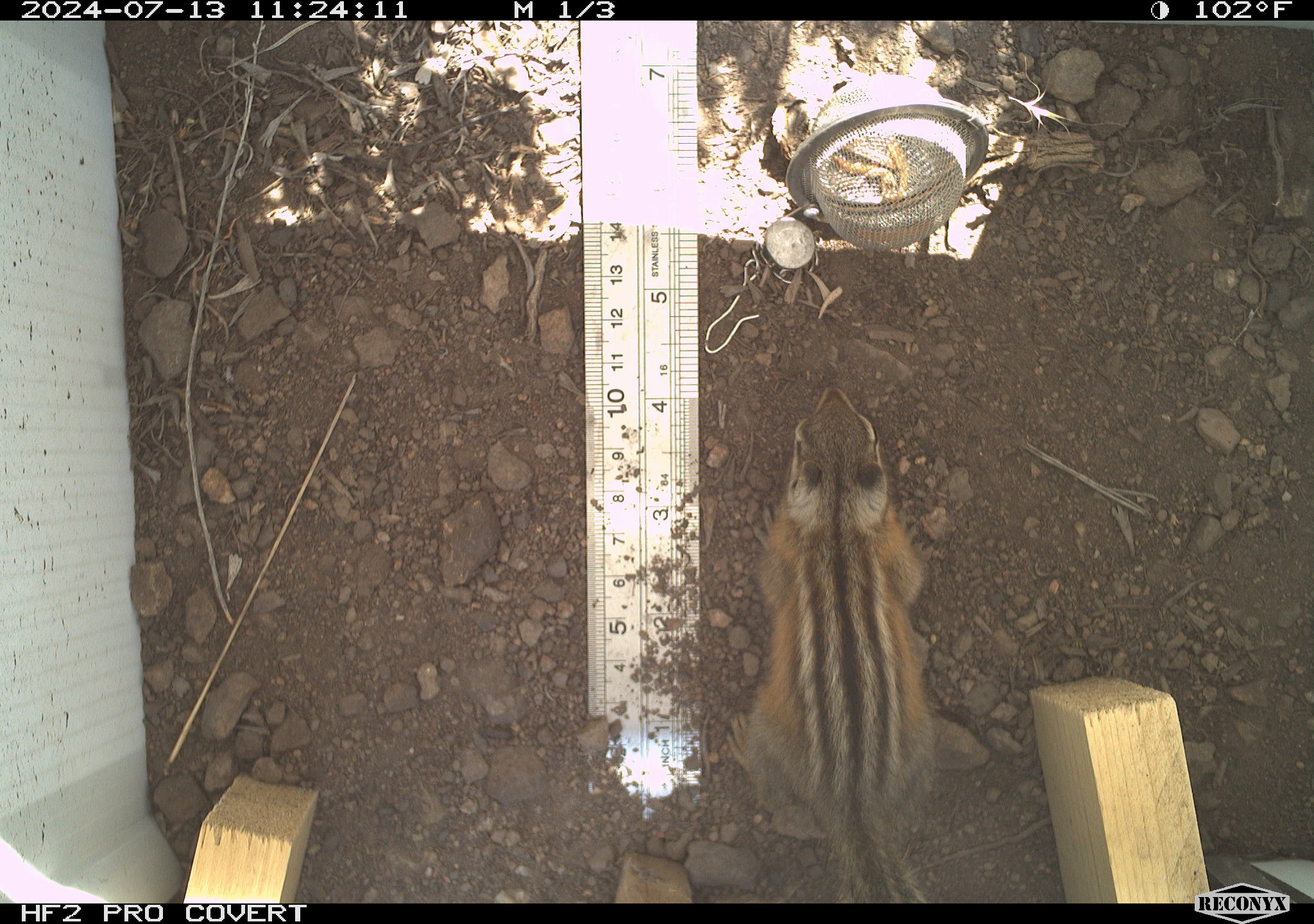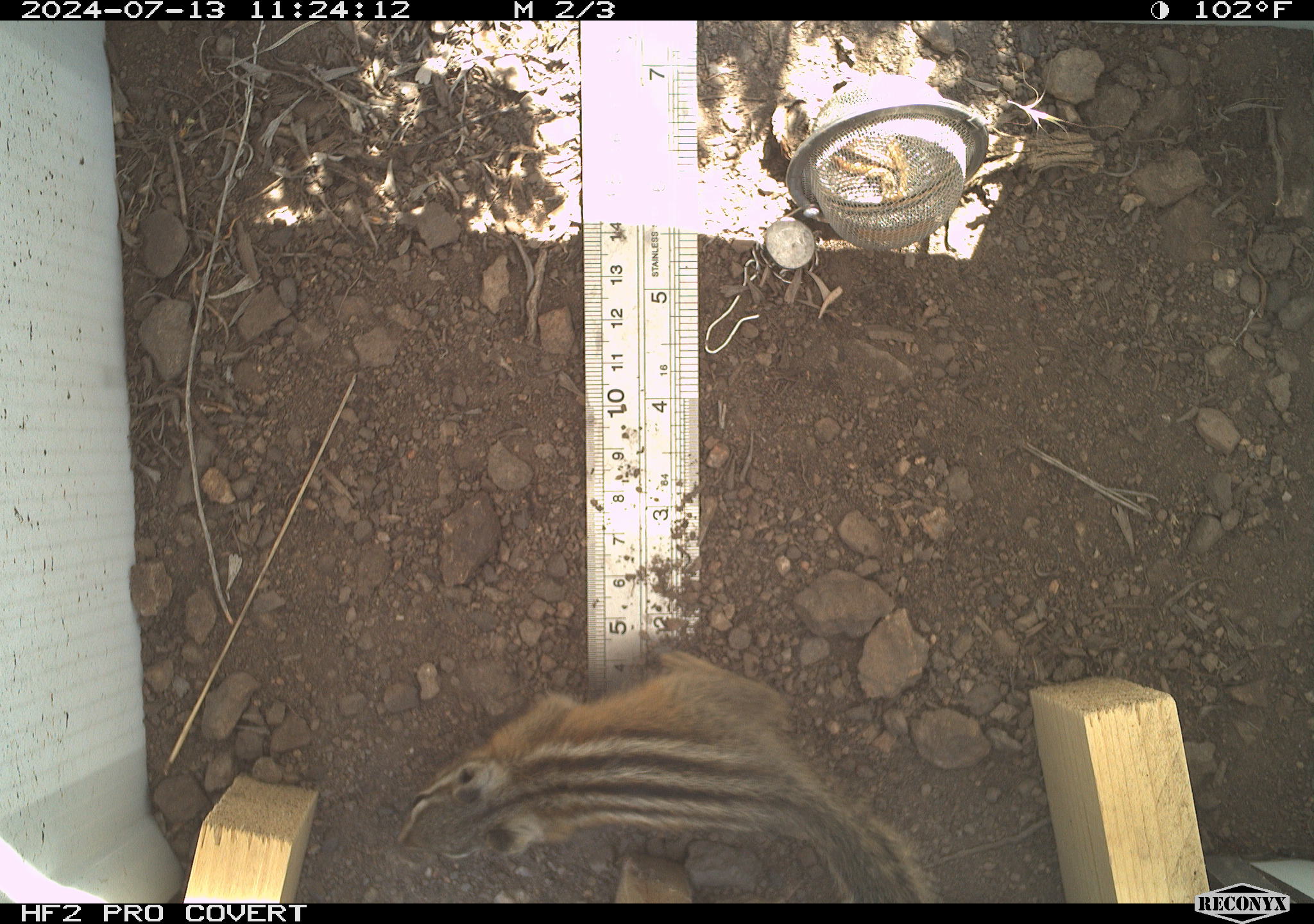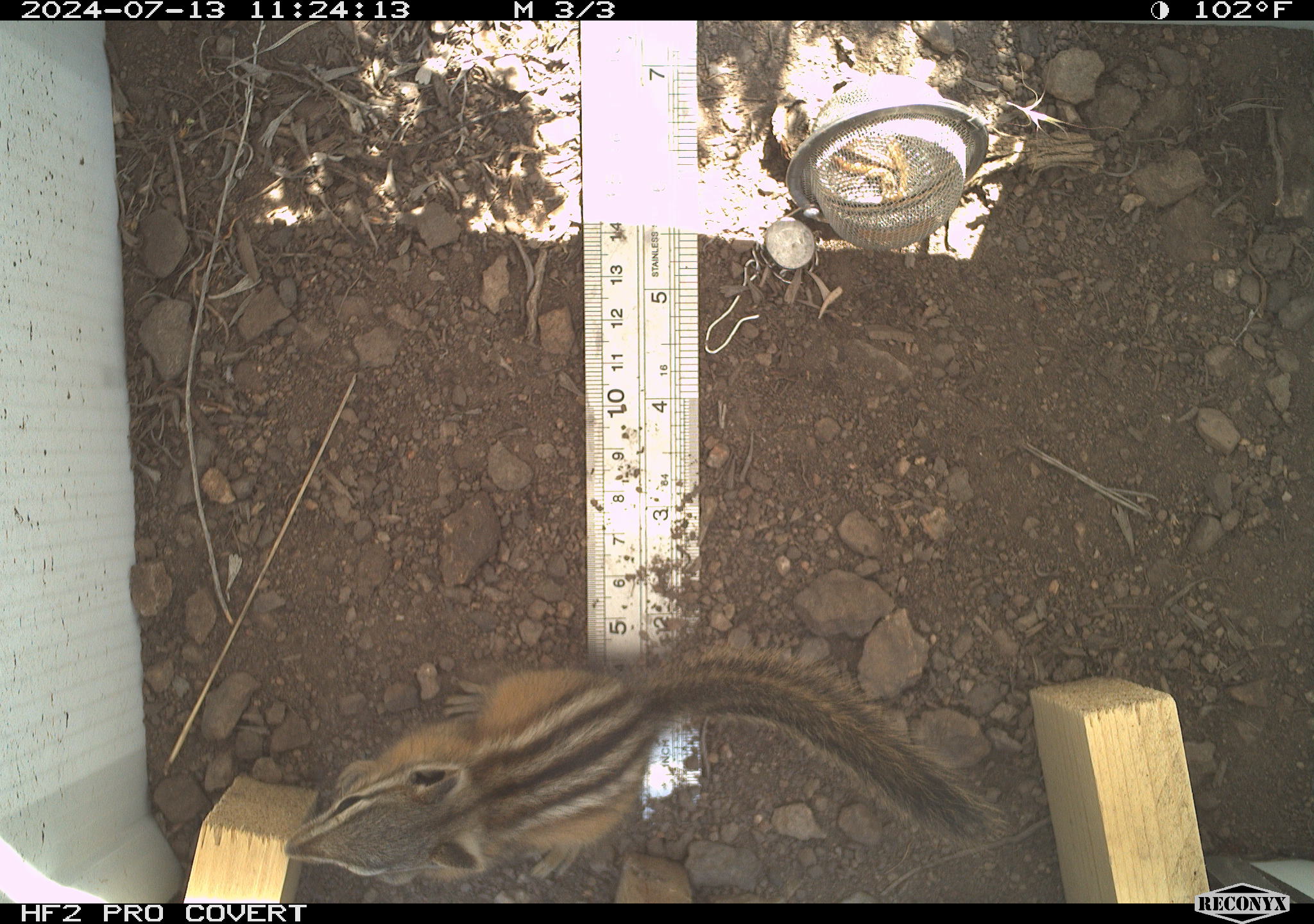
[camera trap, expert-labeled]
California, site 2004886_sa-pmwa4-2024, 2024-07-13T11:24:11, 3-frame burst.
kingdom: Animalia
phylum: Chordata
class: Mammalia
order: Rodentia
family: Sciuridae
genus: Neotamias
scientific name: Neotamias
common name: western chipmunks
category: neotamias species